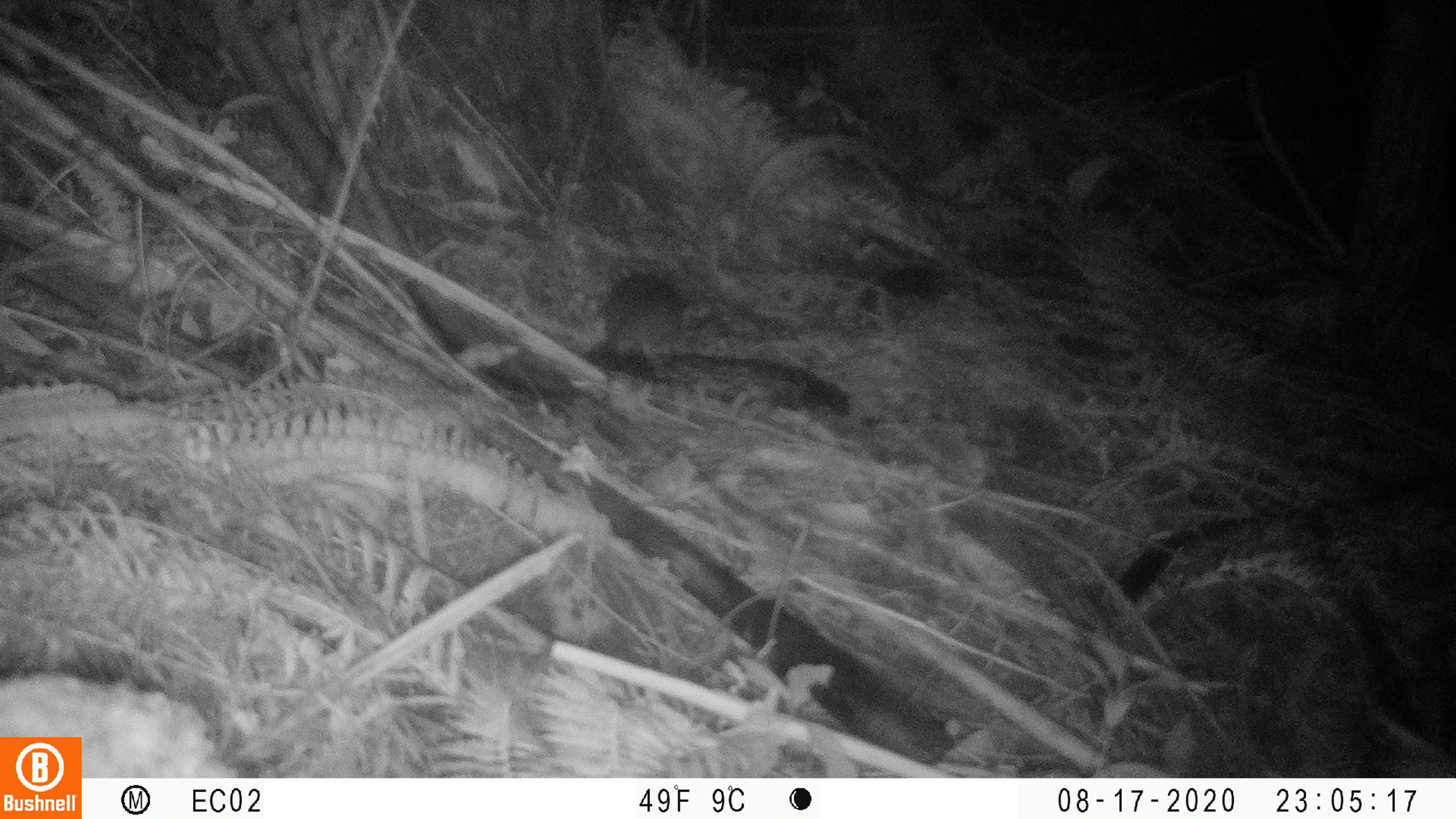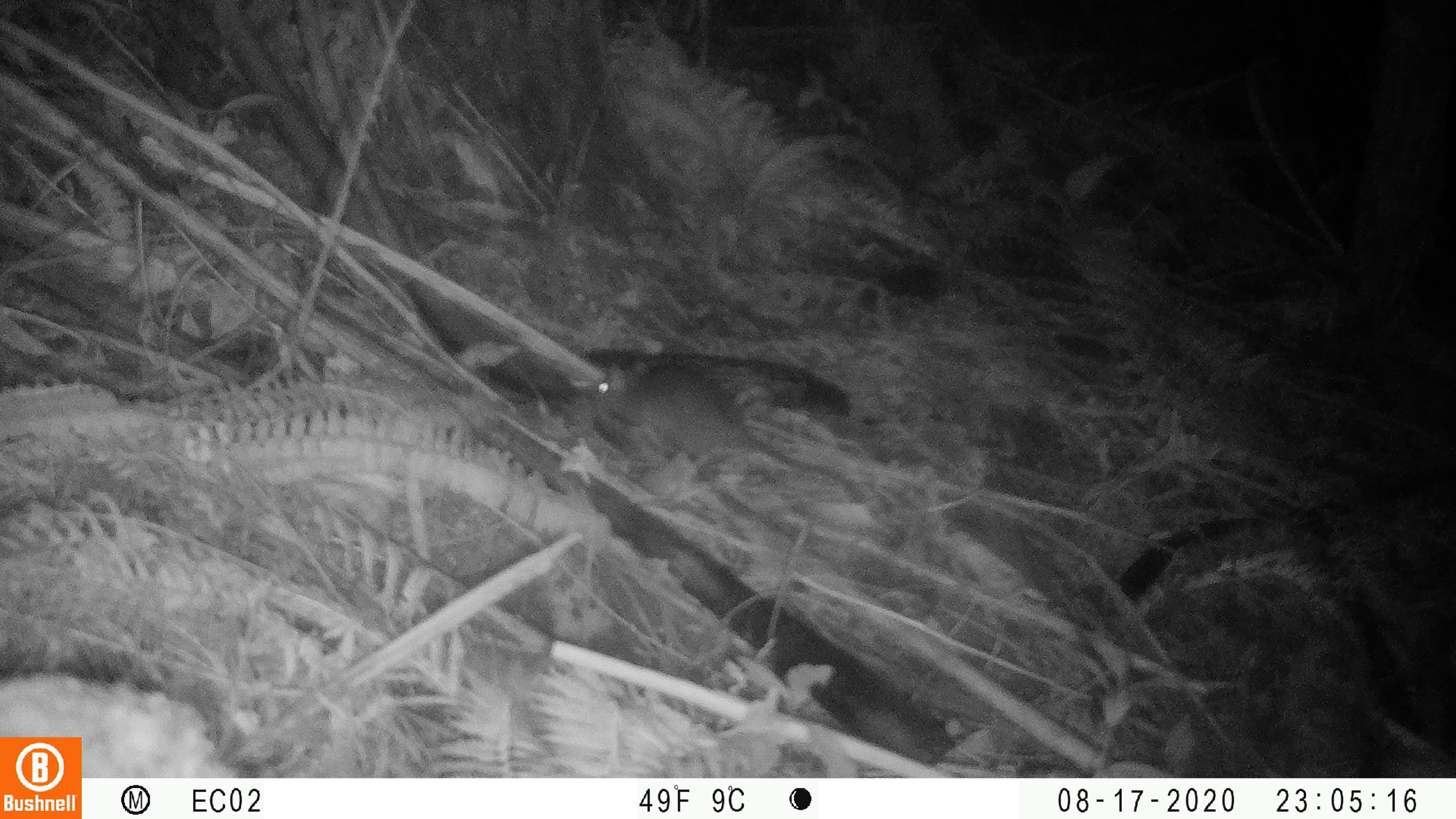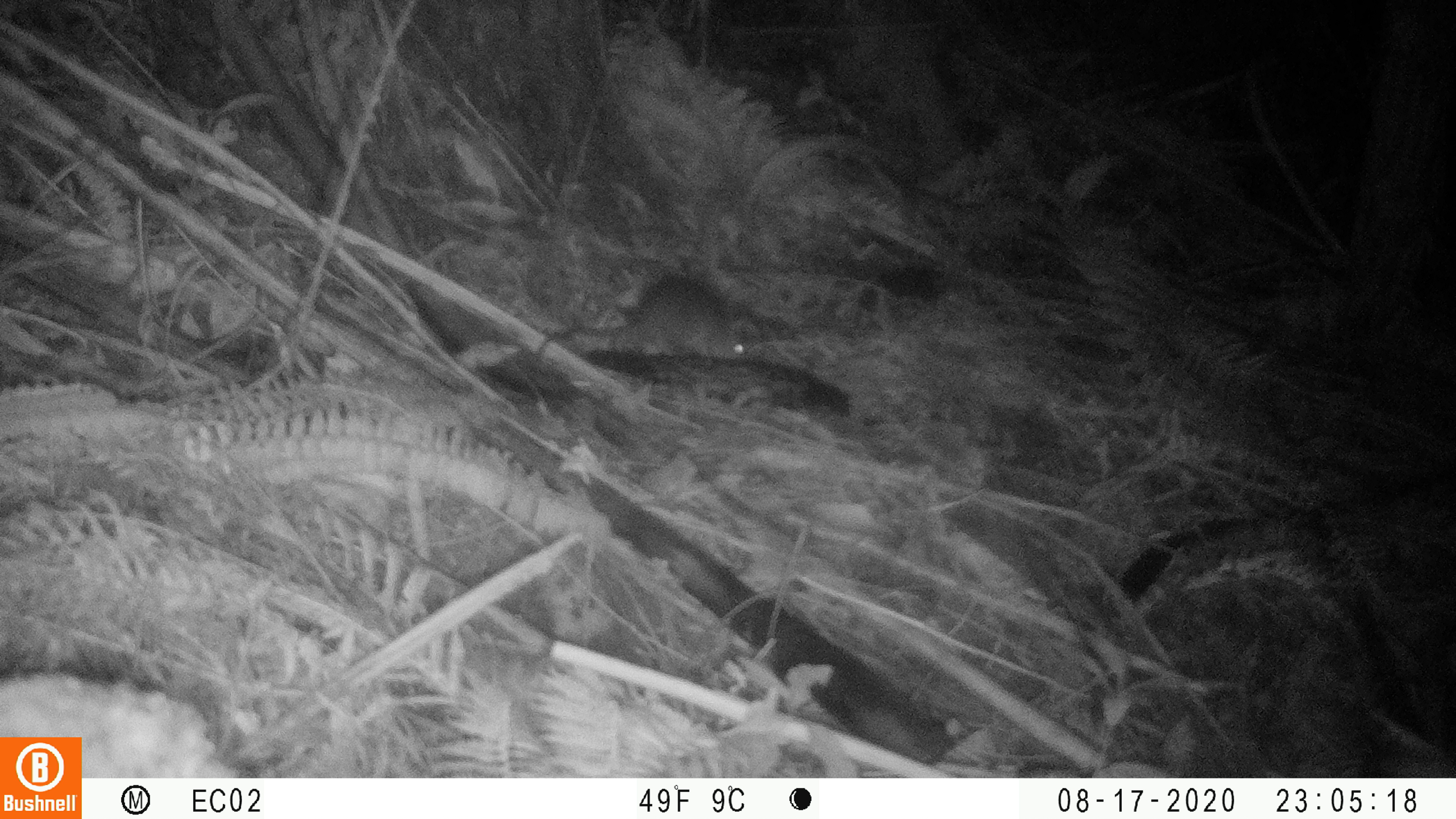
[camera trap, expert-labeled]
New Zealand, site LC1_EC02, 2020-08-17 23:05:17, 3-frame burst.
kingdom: Animalia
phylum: Chordata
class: Mammalia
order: Rodentia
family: Muridae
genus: Rattus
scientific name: Rattus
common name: rat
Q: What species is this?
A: Rat (Rattus).